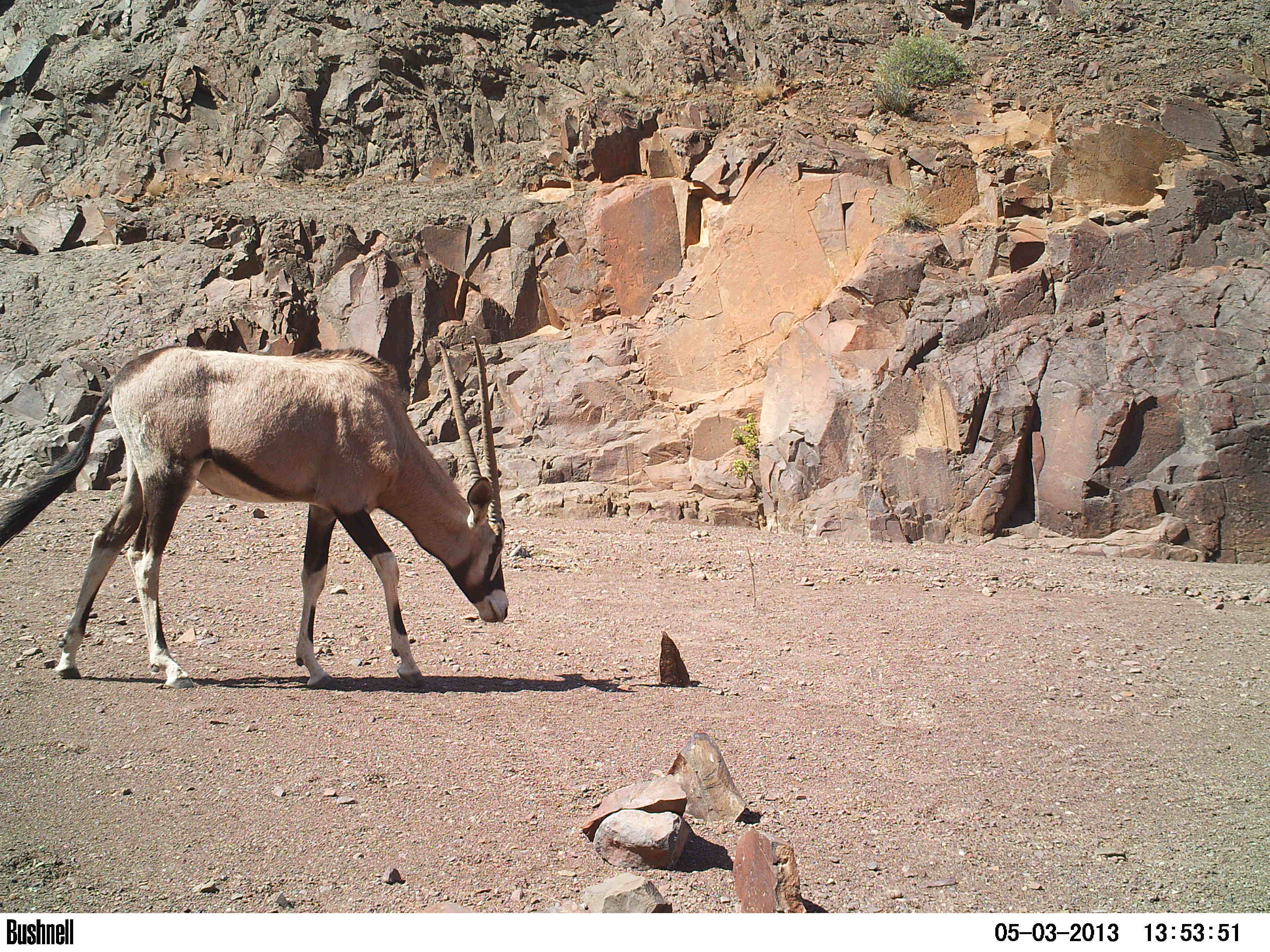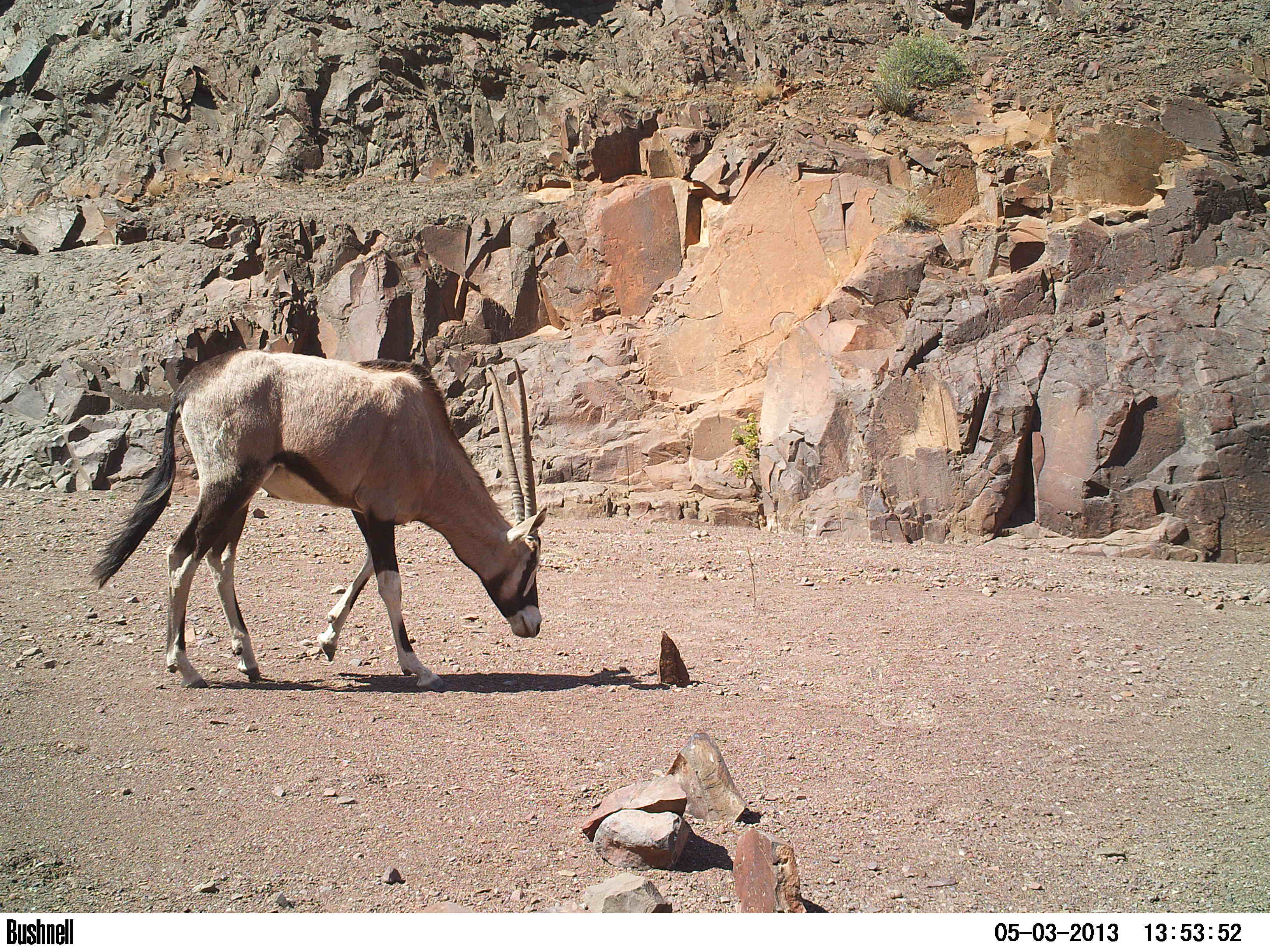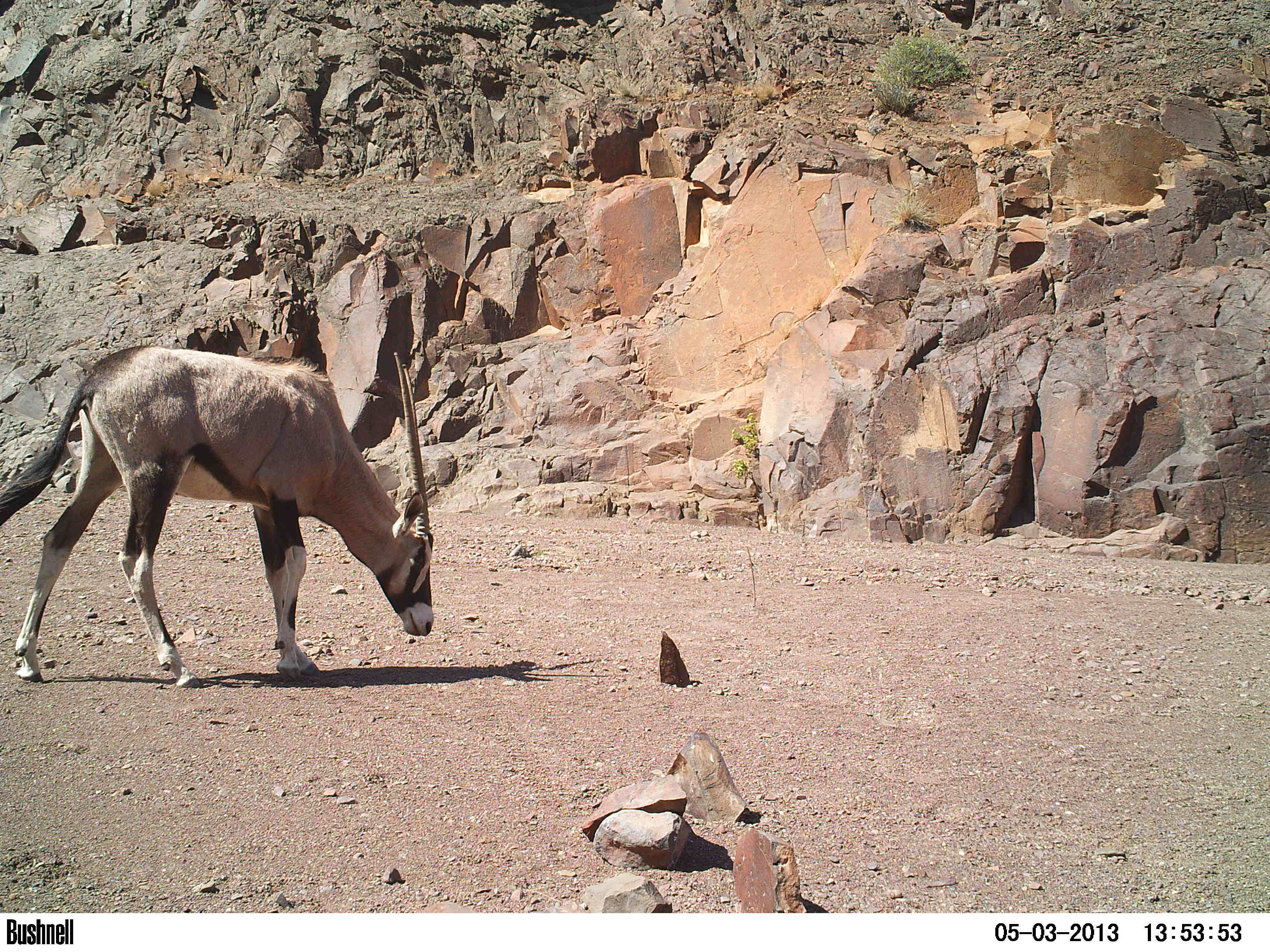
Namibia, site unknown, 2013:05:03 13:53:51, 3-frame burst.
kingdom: Animalia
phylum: Chordata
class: Mammalia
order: Artiodactyla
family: Bovidae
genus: Oryx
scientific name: Oryx gazella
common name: gemsbok